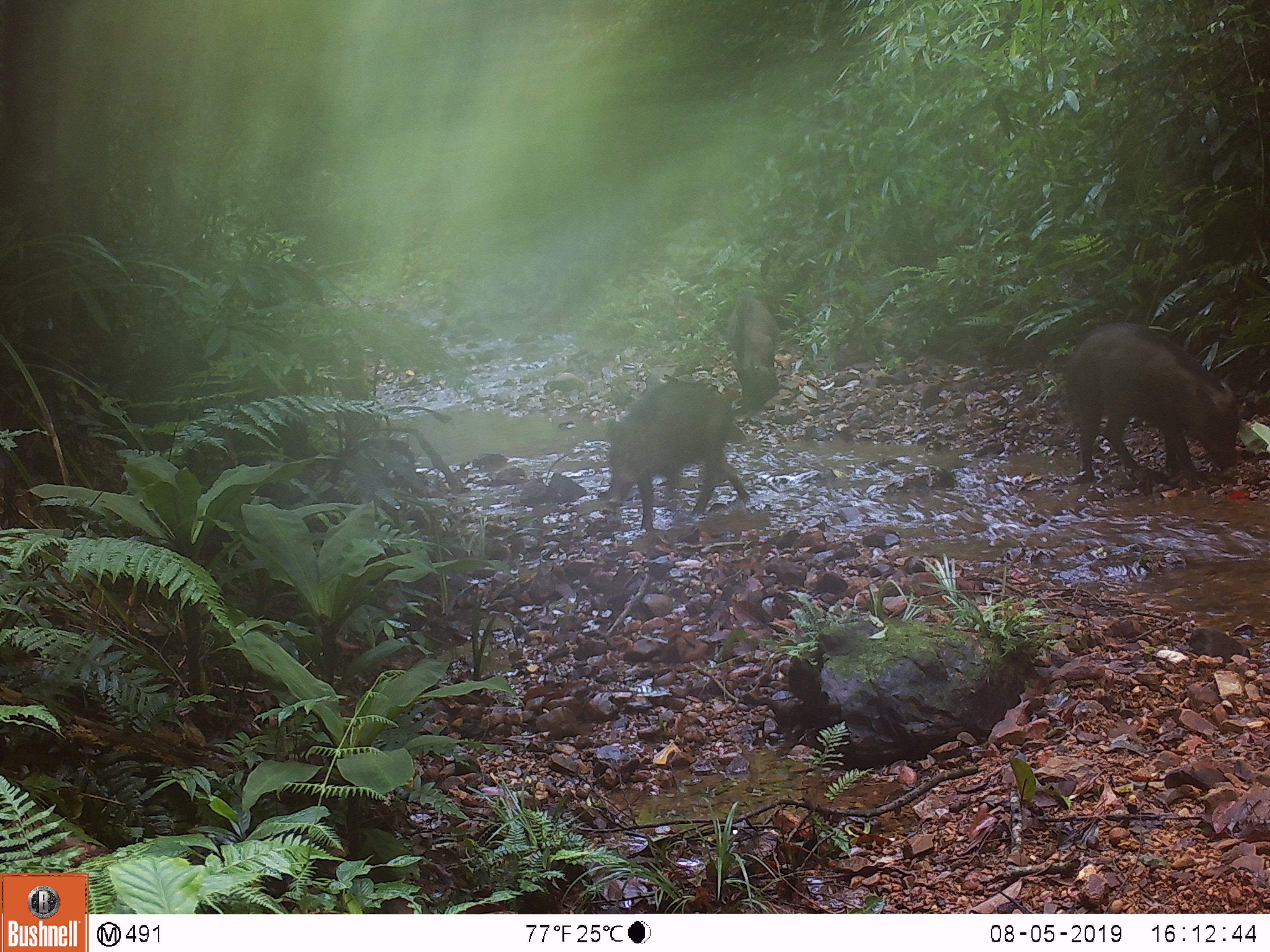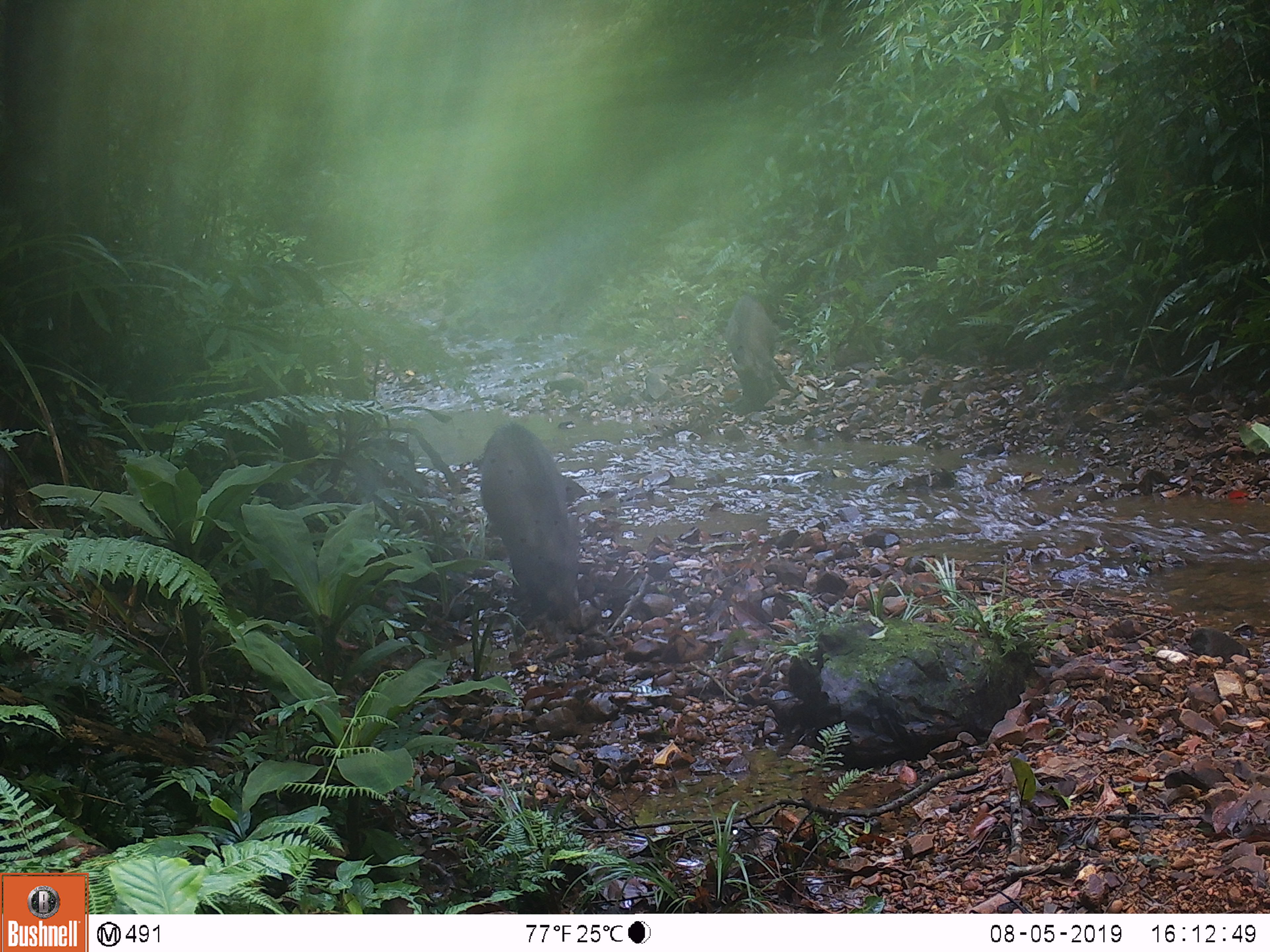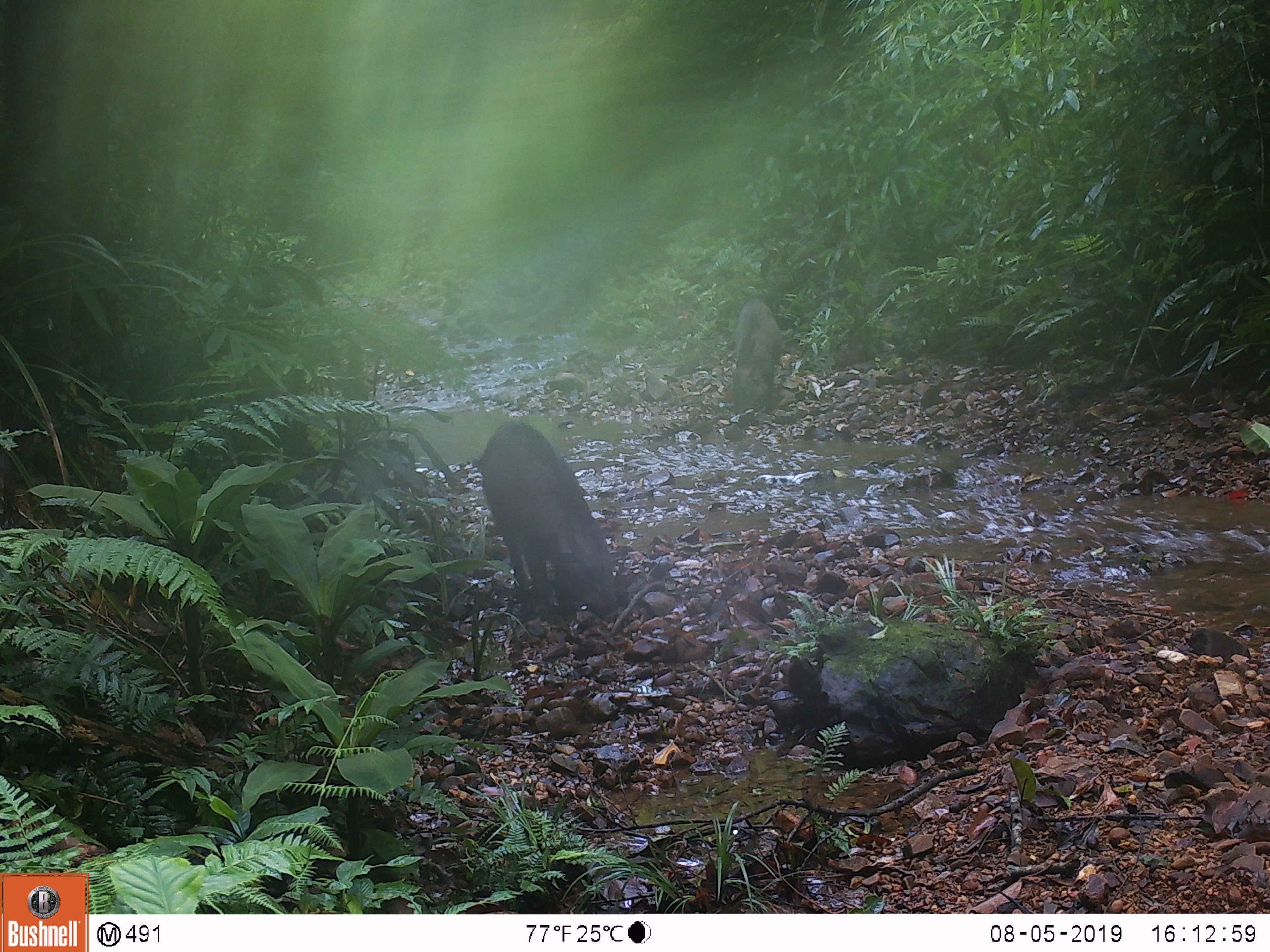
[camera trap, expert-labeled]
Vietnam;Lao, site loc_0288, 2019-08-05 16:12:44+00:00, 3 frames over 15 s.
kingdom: Animalia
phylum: Chordata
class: Mammalia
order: Artiodactyla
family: Suidae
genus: Sus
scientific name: Sus scrofa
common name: eurasian wild pig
Eurasian wild pig (Sus scrofa). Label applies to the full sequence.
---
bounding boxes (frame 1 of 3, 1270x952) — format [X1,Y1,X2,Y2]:
eurasian wild pig: [1064,321,1240,488]; [605,378,750,532]; [727,297,781,415]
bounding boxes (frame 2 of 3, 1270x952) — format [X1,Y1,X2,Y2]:
eurasian wild pig: [479,422,581,620]; [725,296,799,411]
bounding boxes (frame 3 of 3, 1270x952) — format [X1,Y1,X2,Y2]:
eurasian wild pig: [476,420,617,618]; [721,300,782,416]